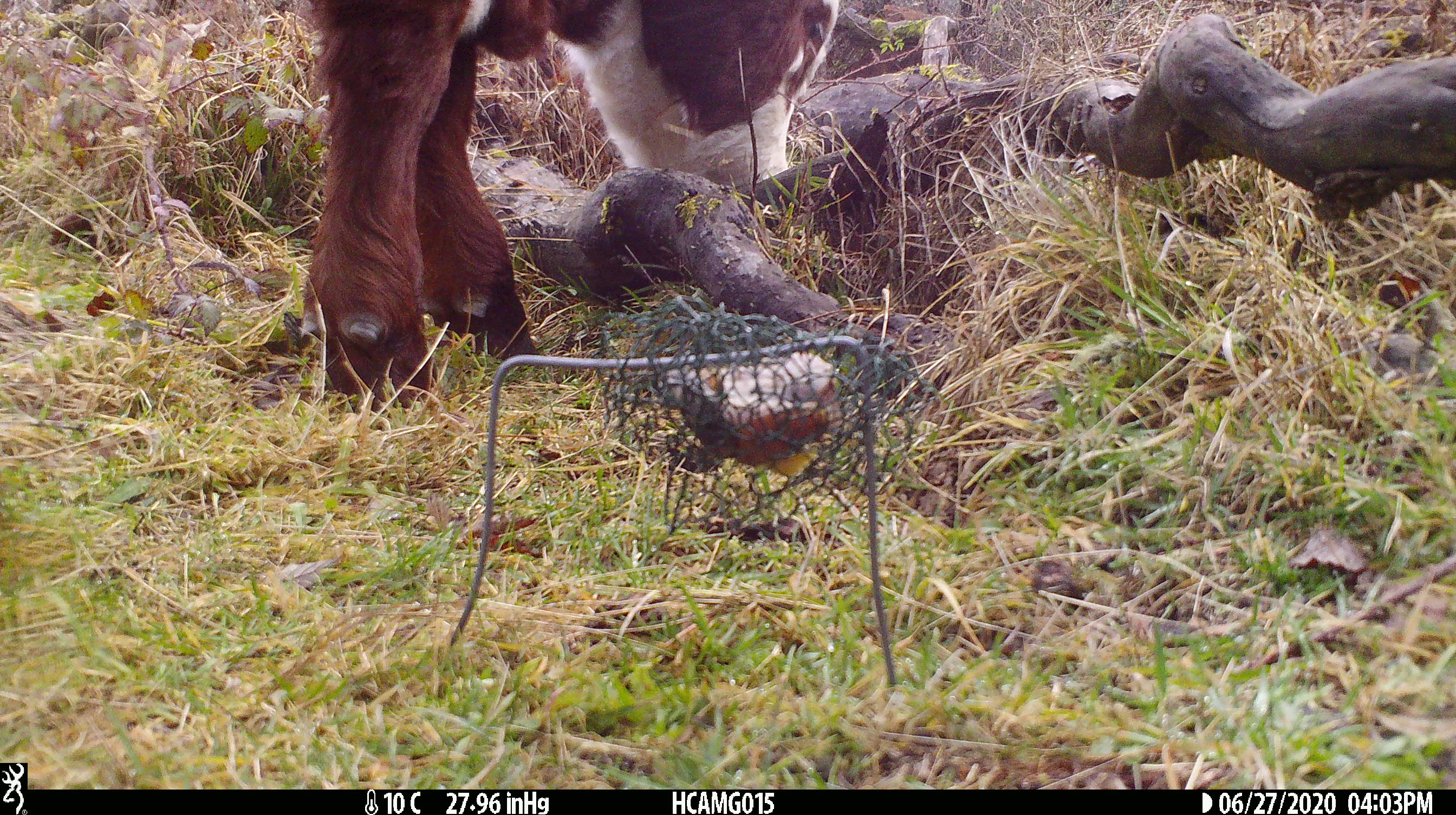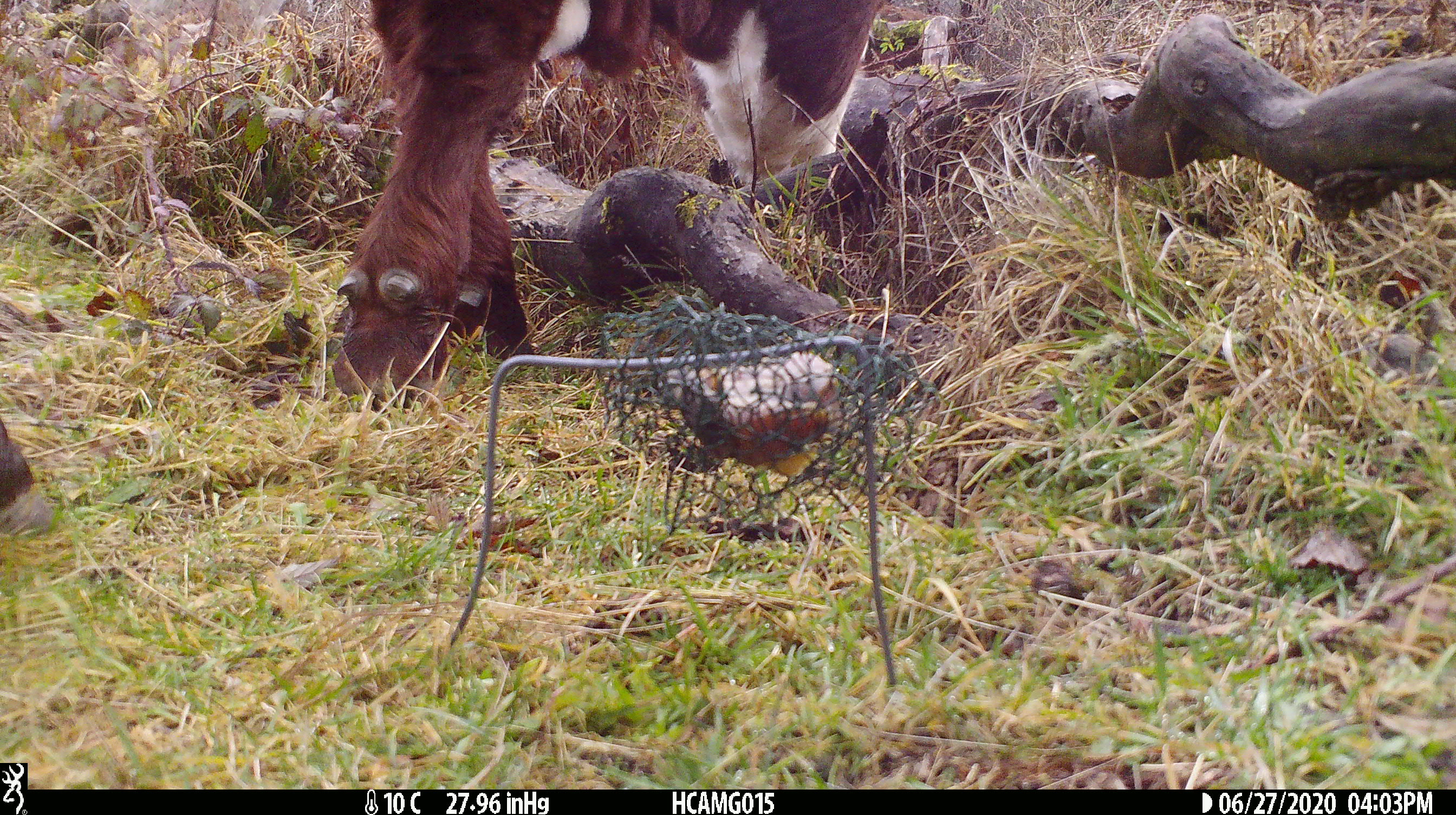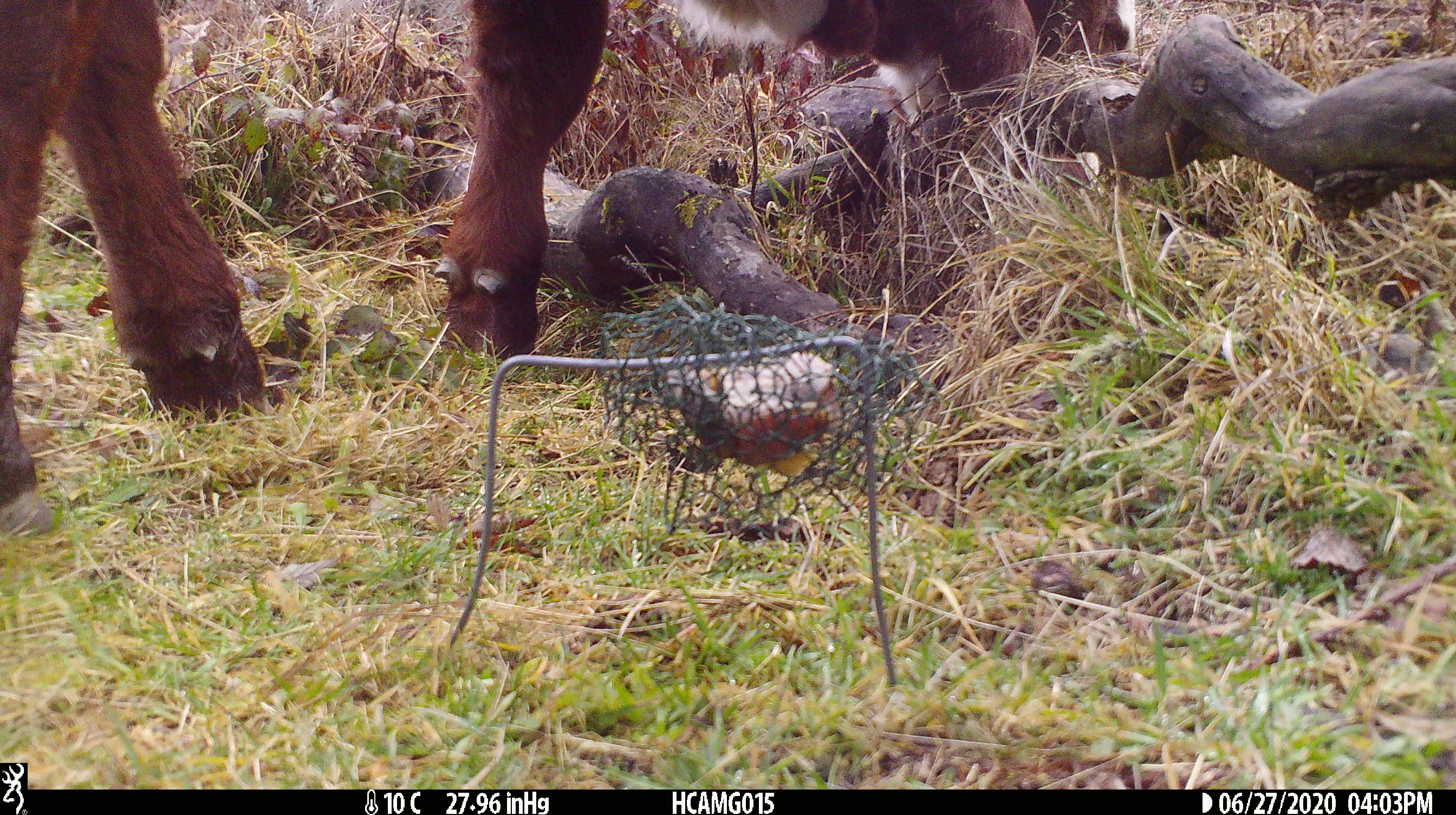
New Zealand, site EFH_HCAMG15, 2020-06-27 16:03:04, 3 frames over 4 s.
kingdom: Animalia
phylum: Chordata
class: Mammalia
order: Artiodactyla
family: Bovidae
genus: Bos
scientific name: Bos taurus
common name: domestic cow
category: cow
Cow (domestic cow) (Bos taurus).